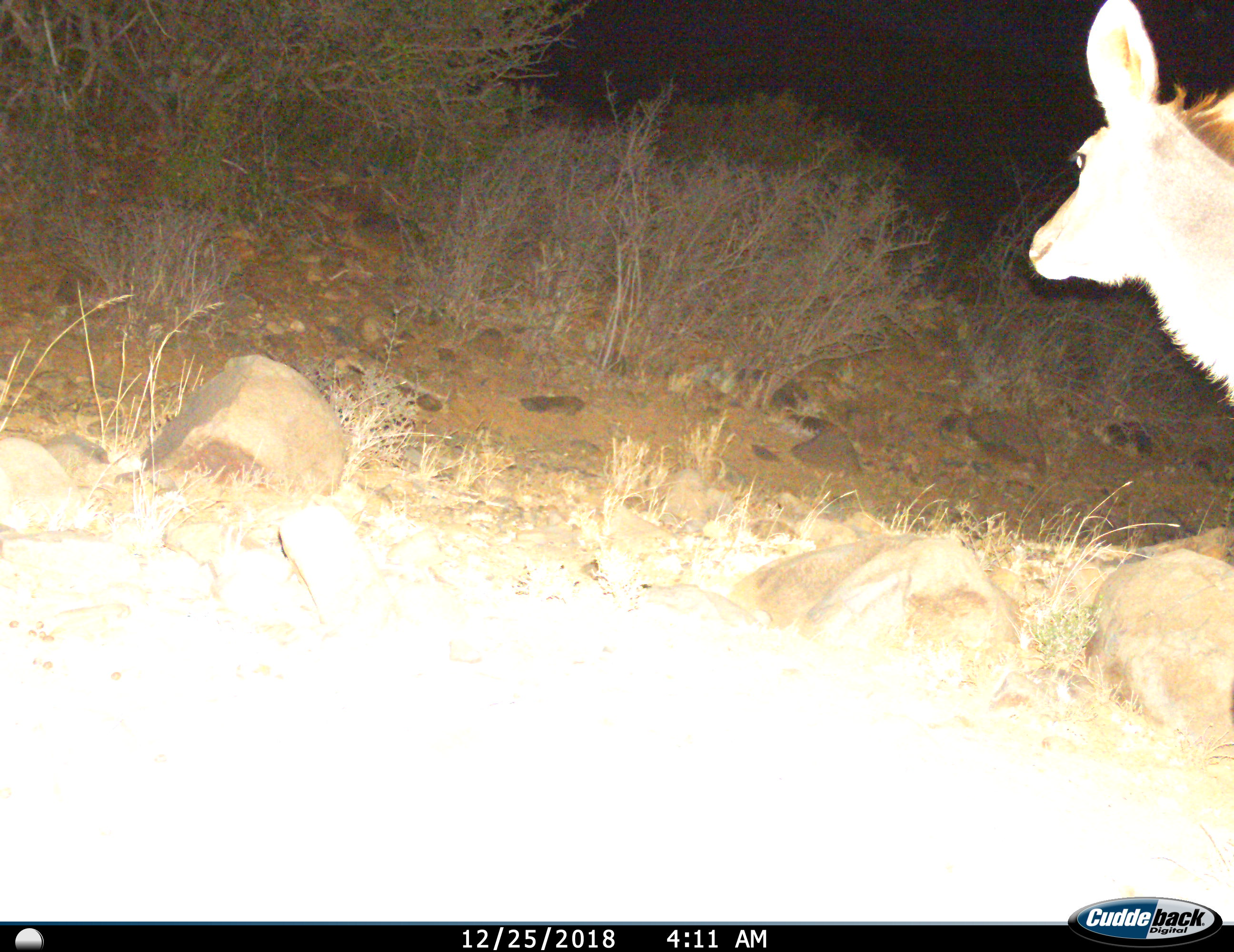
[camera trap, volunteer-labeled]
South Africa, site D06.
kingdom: Animalia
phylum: Chordata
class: Mammalia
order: Artiodactyla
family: Bovidae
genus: Tragelaphus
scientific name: Tragelaphus strepsiceros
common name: greater kudu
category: kudu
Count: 1.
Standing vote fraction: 78%.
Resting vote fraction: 0%.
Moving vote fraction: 22%.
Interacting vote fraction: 0%.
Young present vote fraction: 0%.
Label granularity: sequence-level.